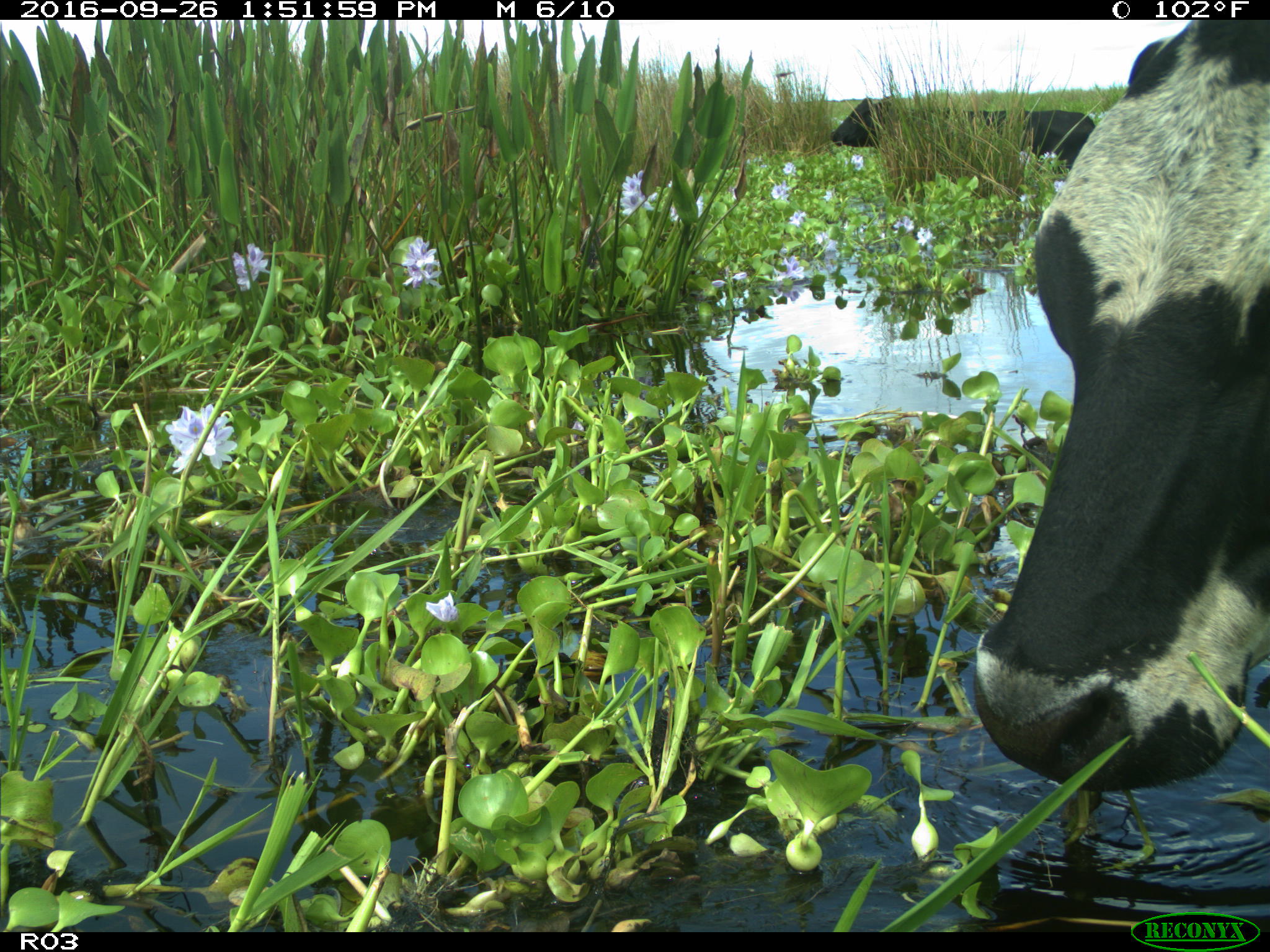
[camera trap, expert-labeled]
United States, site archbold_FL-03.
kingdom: Animalia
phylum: Chordata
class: Mammalia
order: Artiodactyla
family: Bovidae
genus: Bos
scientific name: Bos taurus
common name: domestic cow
Bos taurus (domestic cow).